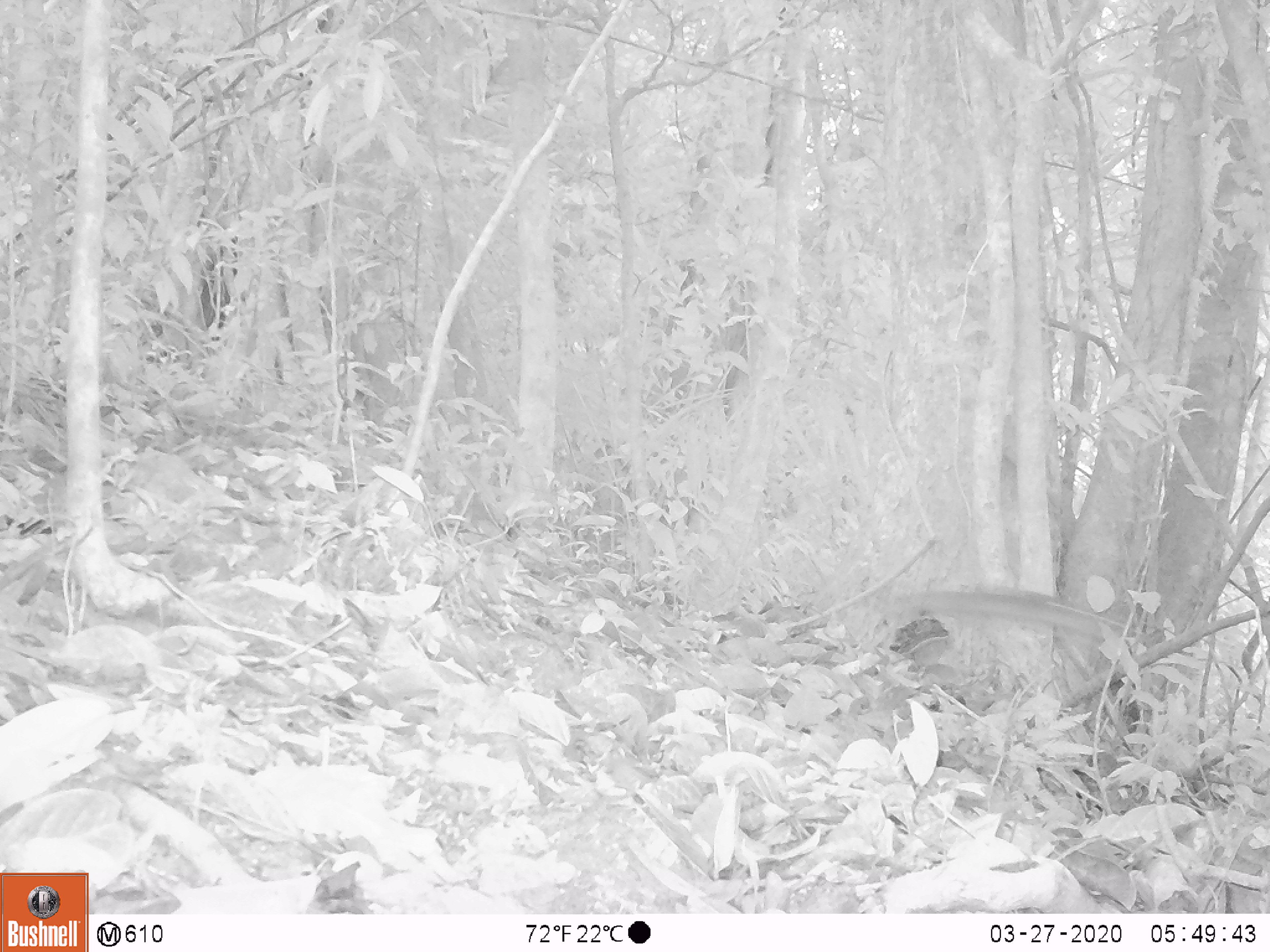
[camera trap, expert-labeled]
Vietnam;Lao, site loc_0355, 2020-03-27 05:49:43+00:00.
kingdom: Animalia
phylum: Chordata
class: Mammalia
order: Rodentia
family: Sciuridae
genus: Dremomys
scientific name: Dremomys rufigenis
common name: red-cheeked squirrel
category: red cheeked squirrel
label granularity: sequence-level